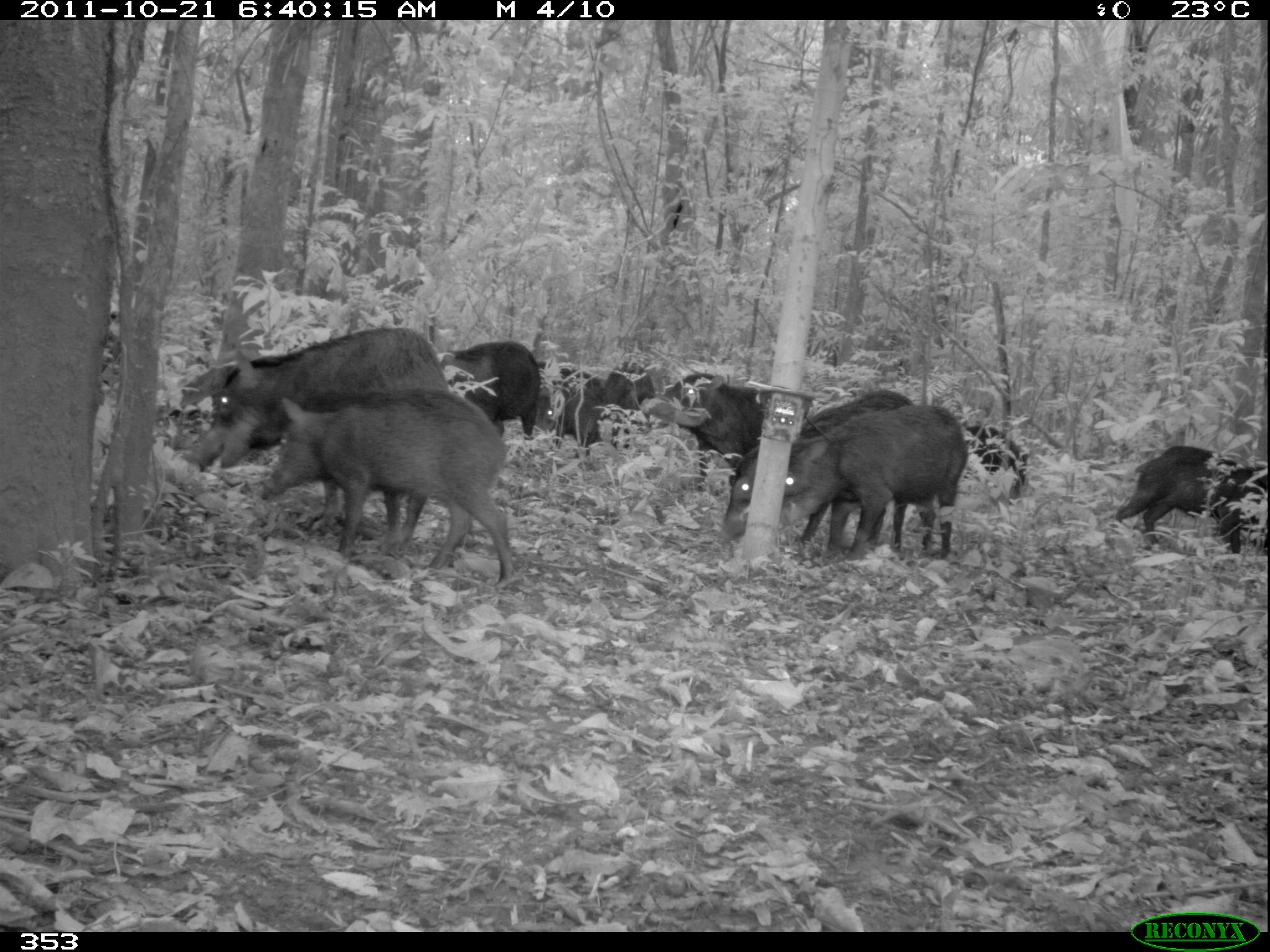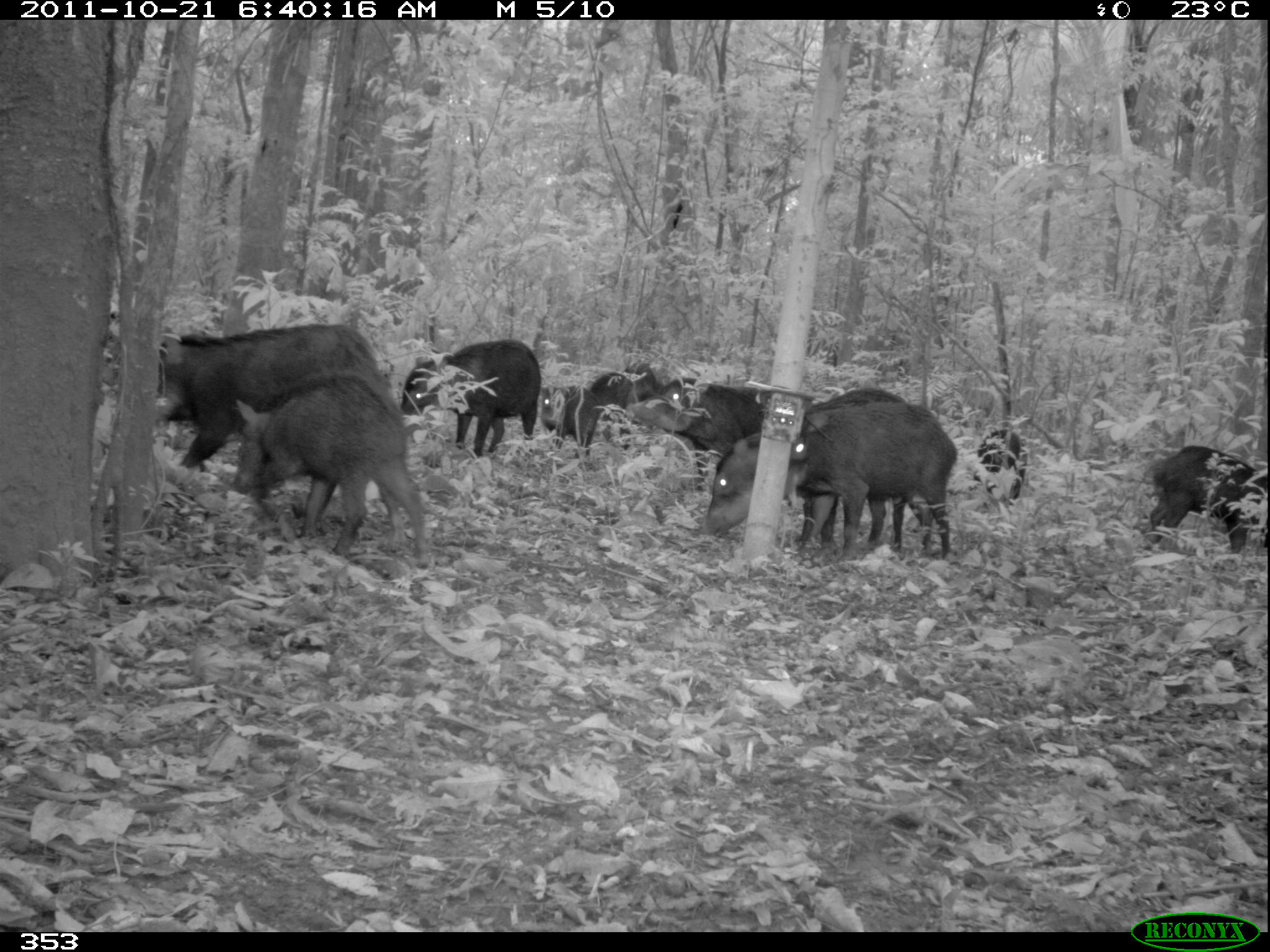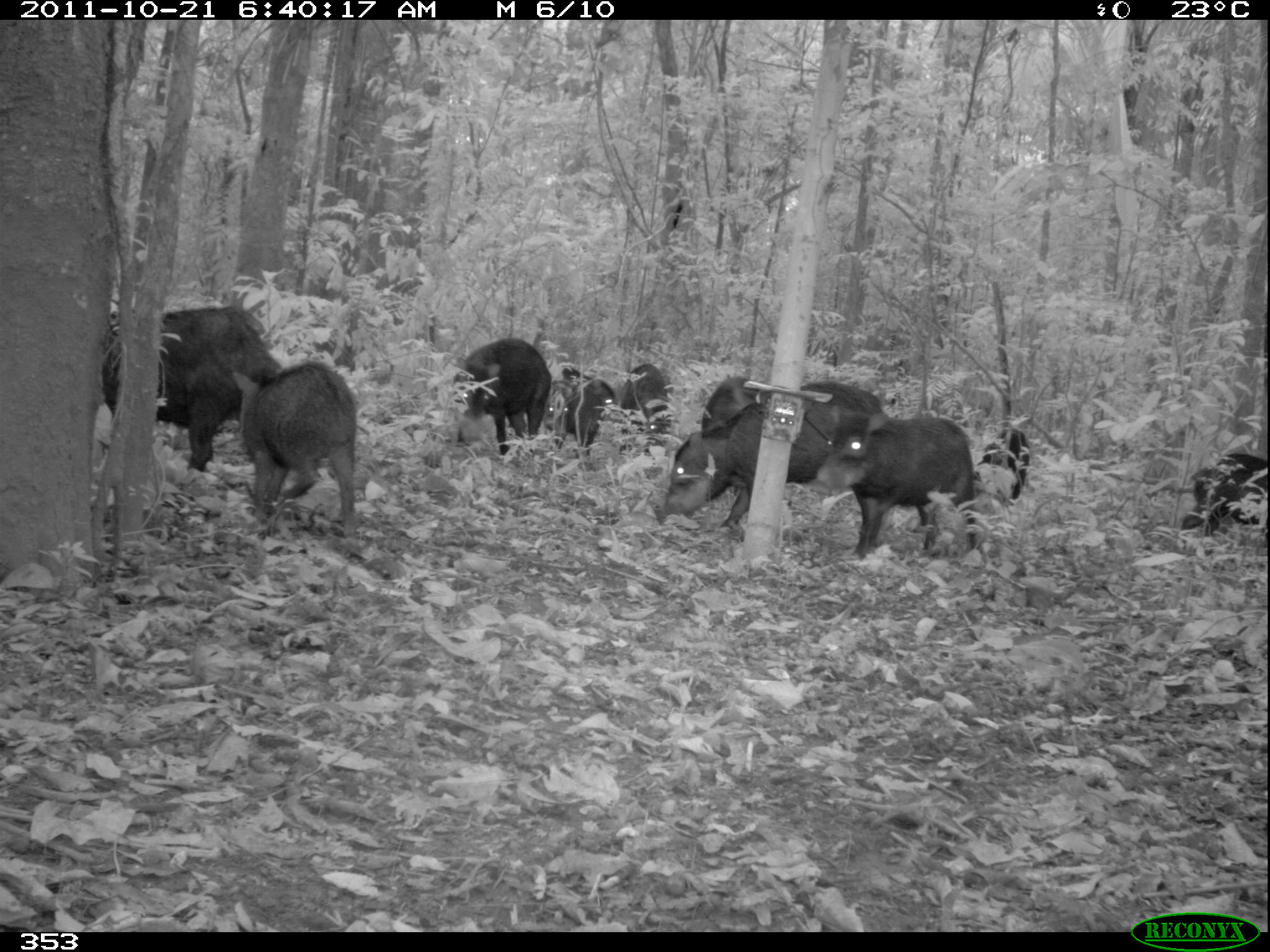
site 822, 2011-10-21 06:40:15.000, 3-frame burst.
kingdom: Animalia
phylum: Chordata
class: Mammalia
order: Artiodactyla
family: Tayassuidae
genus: Tayassu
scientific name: Tayassu pecari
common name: white-lipped peccary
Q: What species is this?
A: Tayassu pecari (white-lipped peccary).